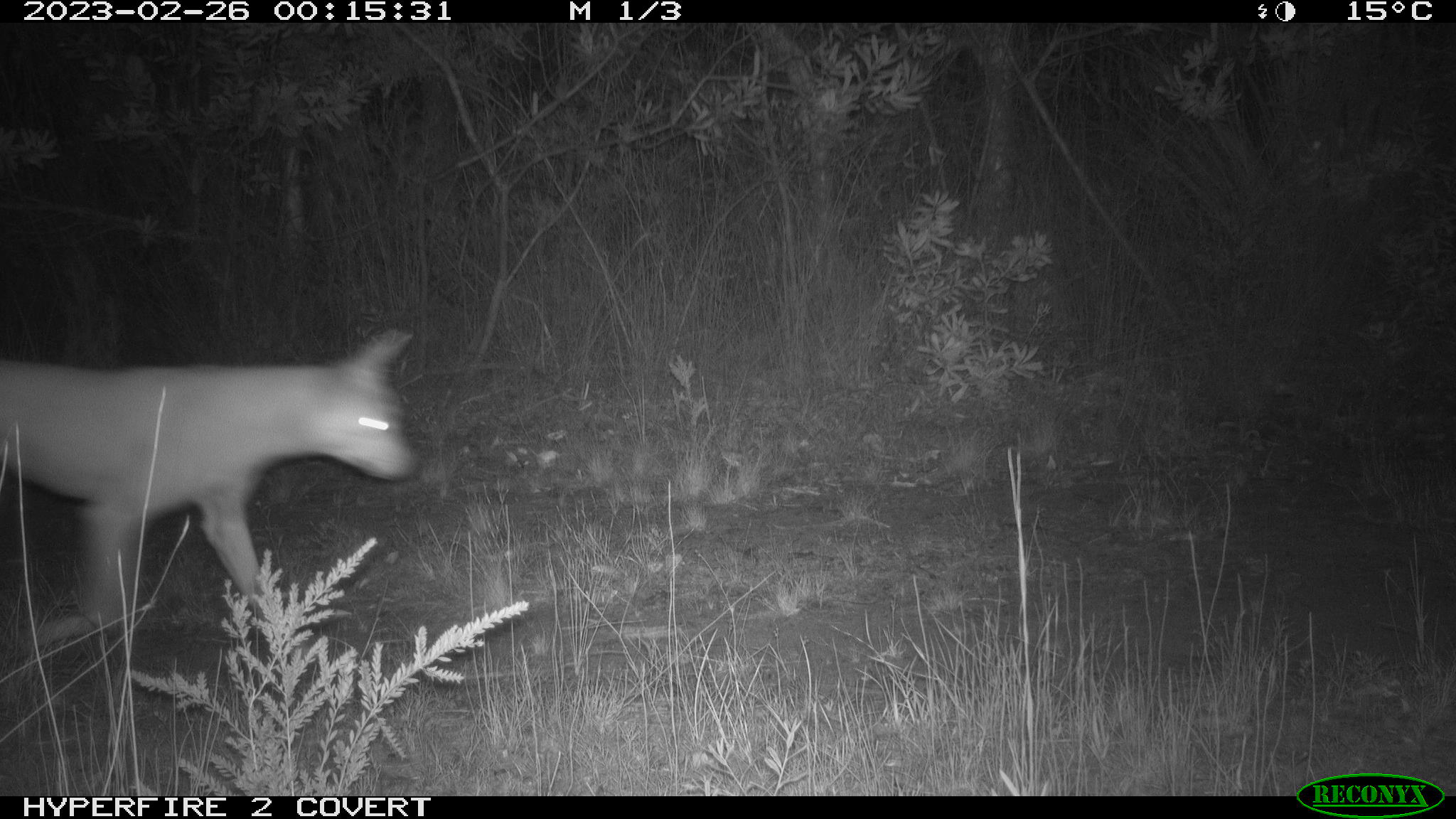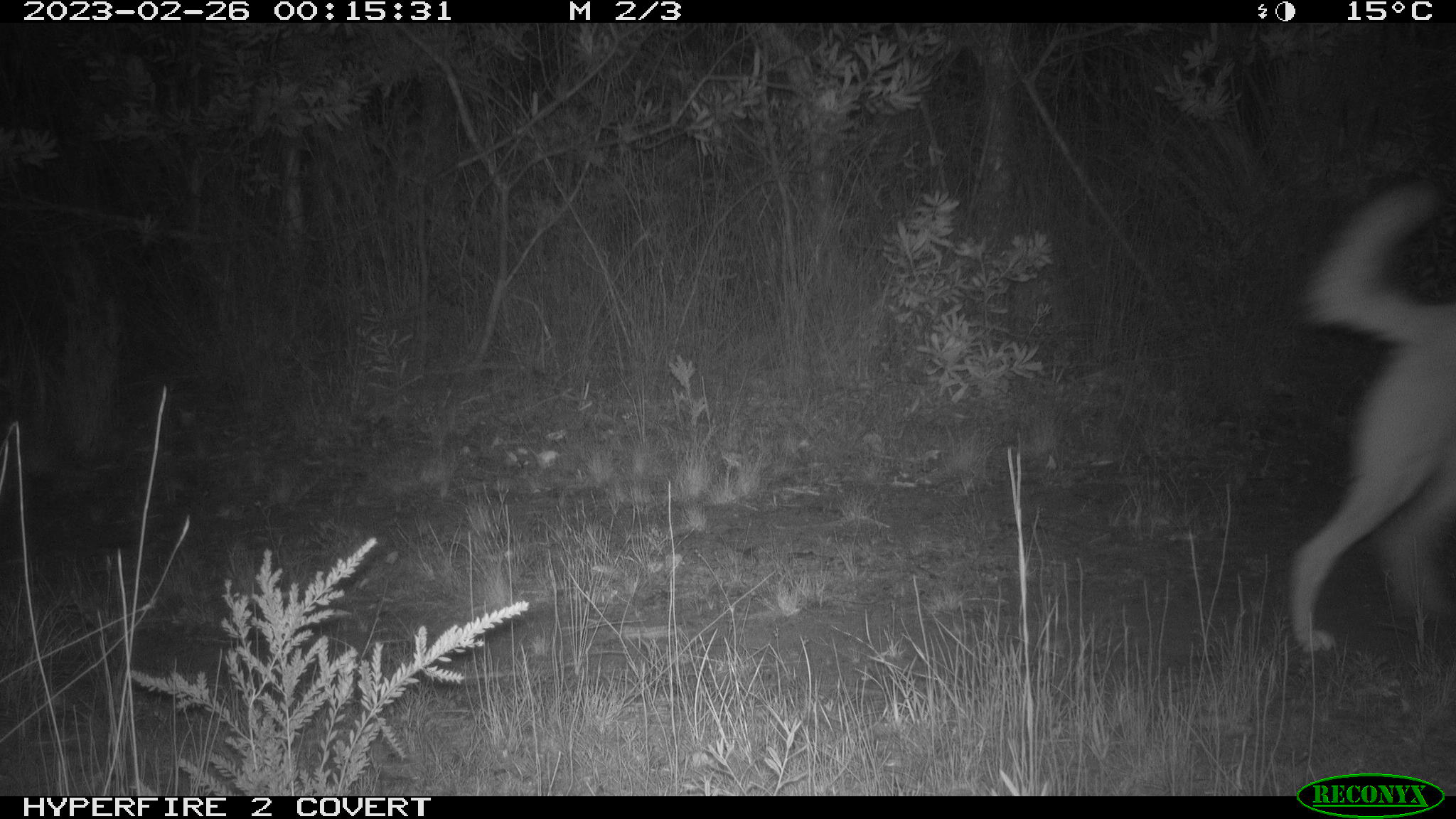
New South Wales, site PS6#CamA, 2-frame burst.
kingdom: Animalia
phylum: Chordata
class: Mammalia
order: Carnivora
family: Canidae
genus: Canis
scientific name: Canis familiaris dingo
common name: dingo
Dingo (Canis familiaris dingo).